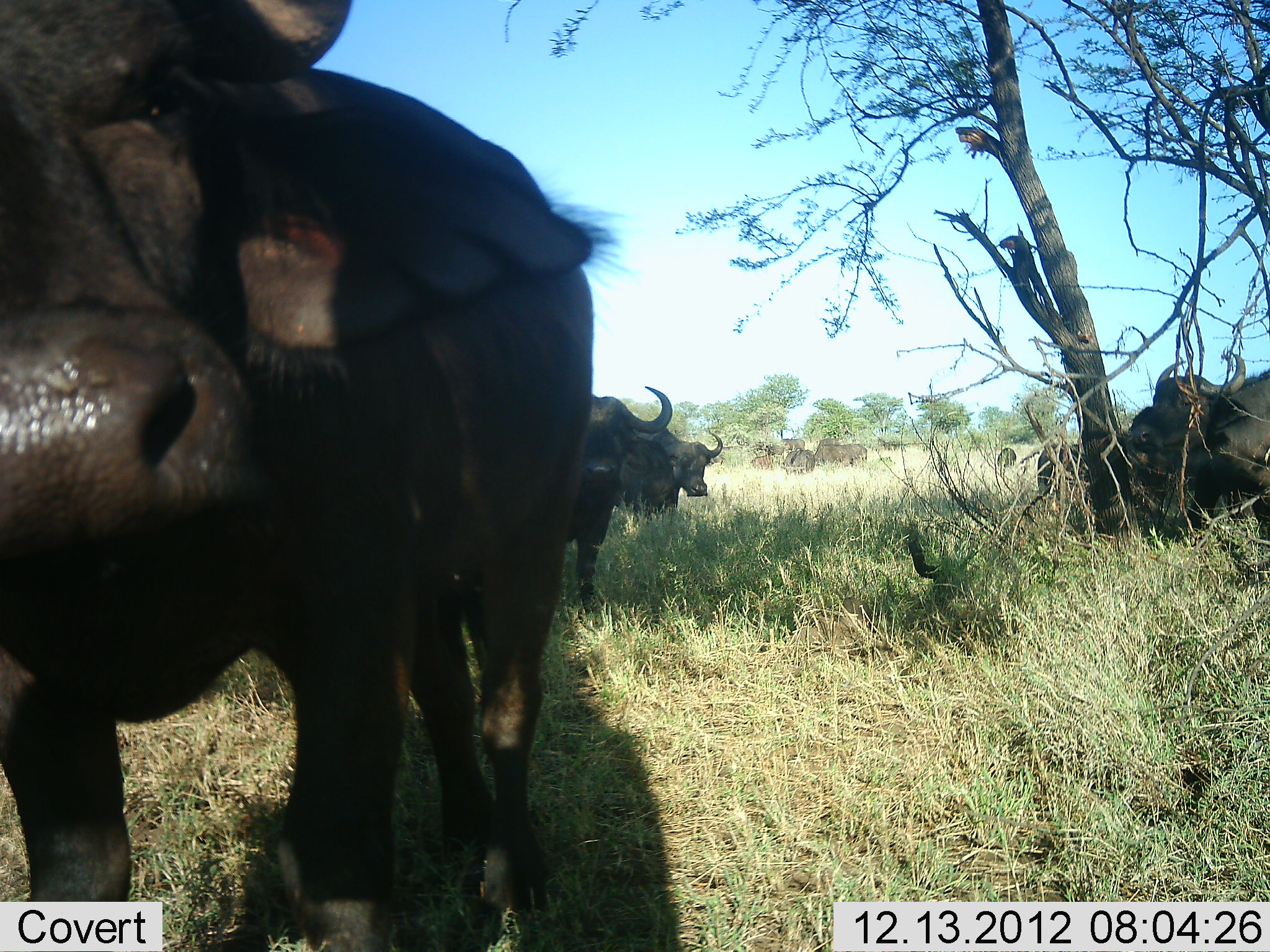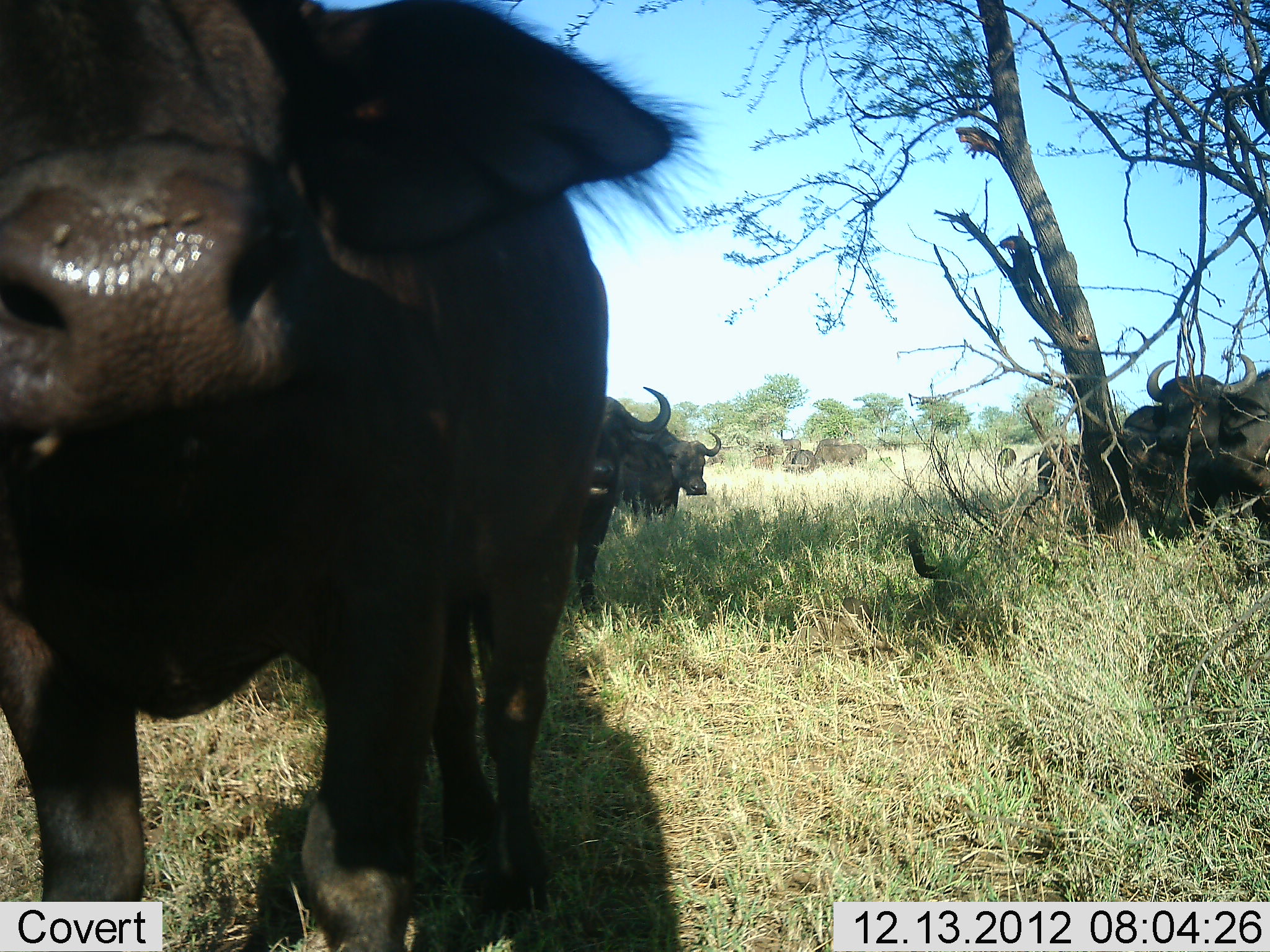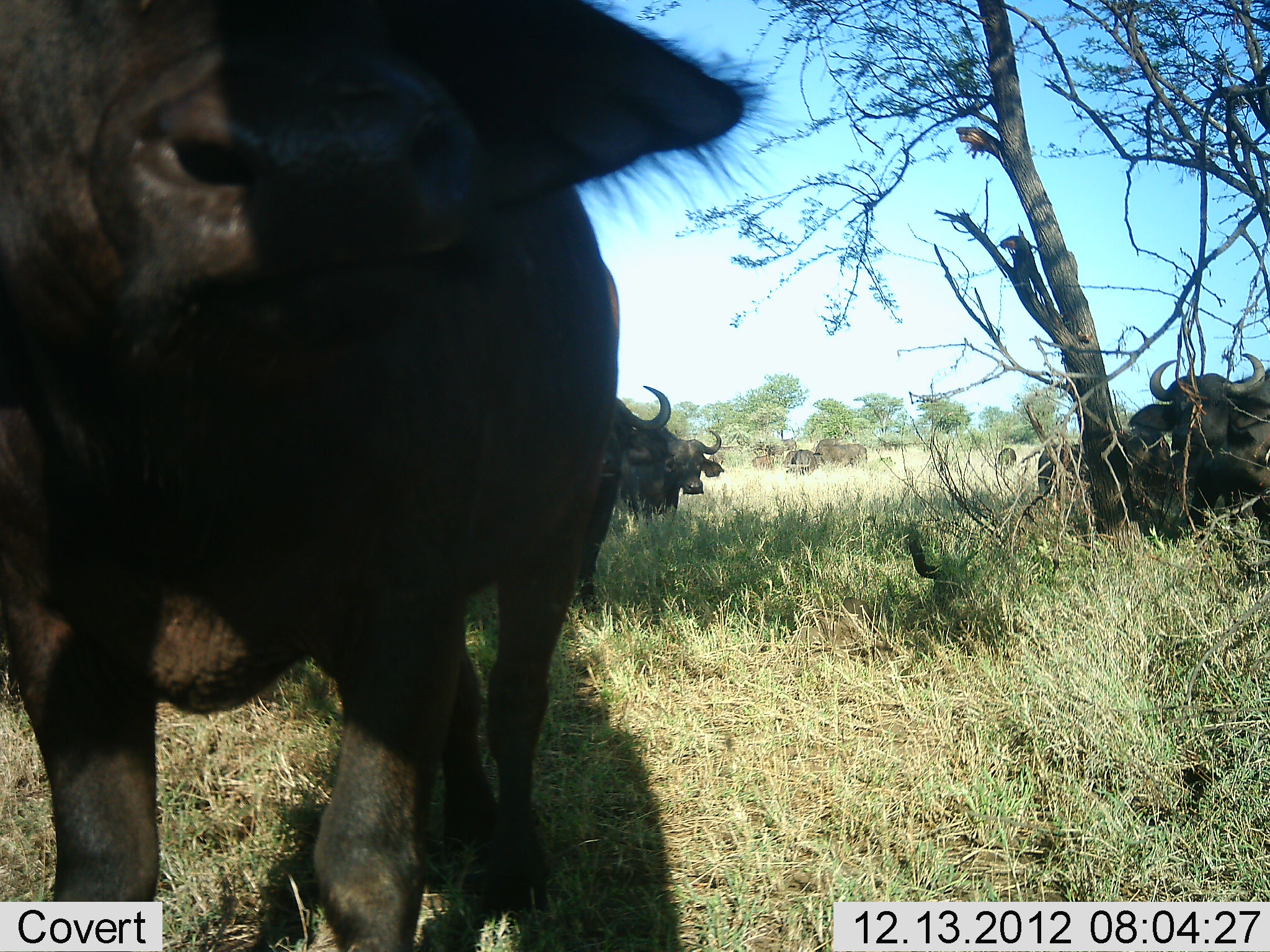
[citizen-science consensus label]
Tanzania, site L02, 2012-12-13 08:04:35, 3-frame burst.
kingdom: Animalia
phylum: Chordata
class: Mammalia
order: Artiodactyla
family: Bovidae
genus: Syncerus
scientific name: Syncerus caffer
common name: cape buffalo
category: buffalo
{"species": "buffalo (cape buffalo) (Syncerus caffer)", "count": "7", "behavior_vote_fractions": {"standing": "85%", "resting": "22%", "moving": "4%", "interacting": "4%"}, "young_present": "7%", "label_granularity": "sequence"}